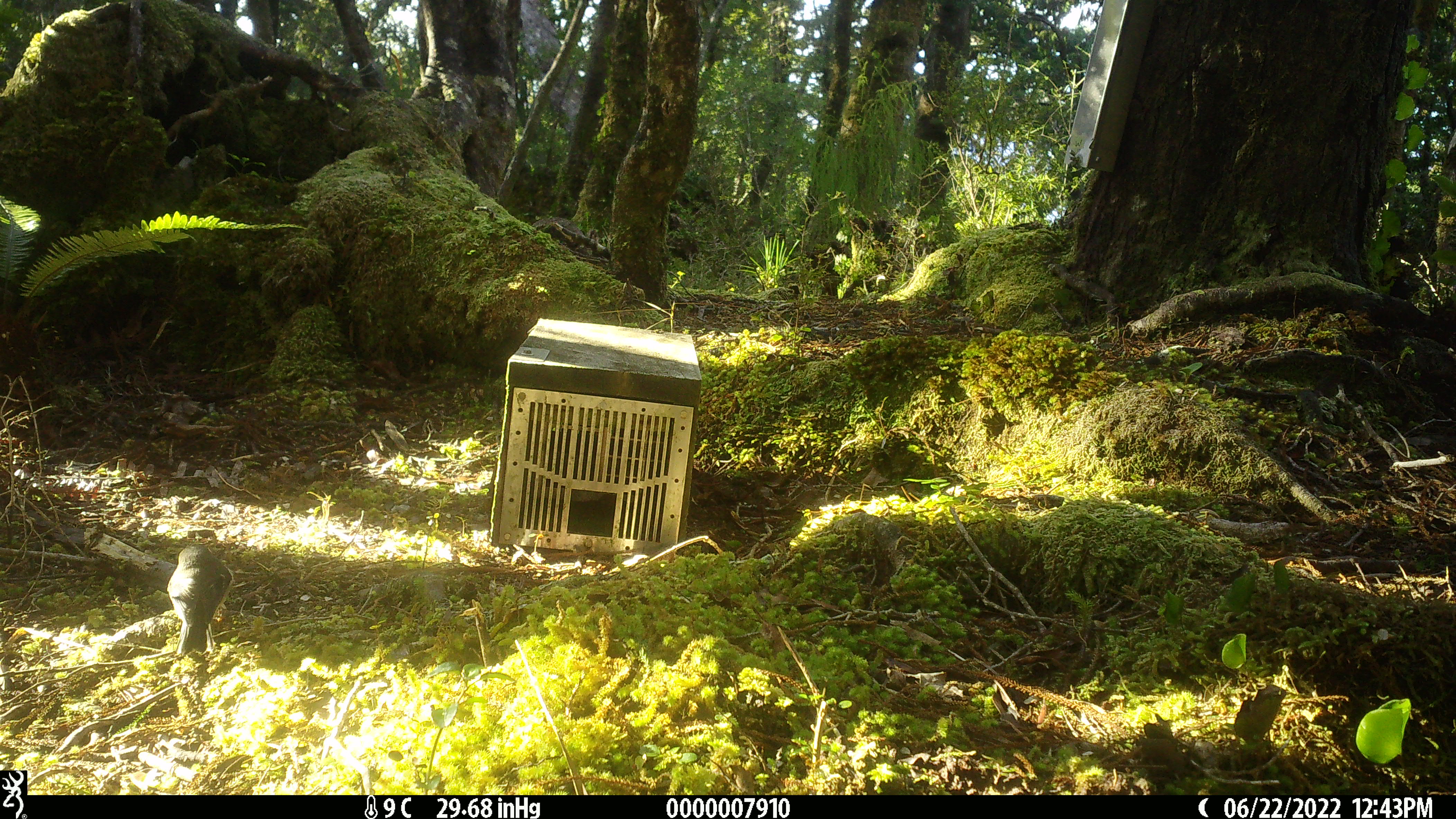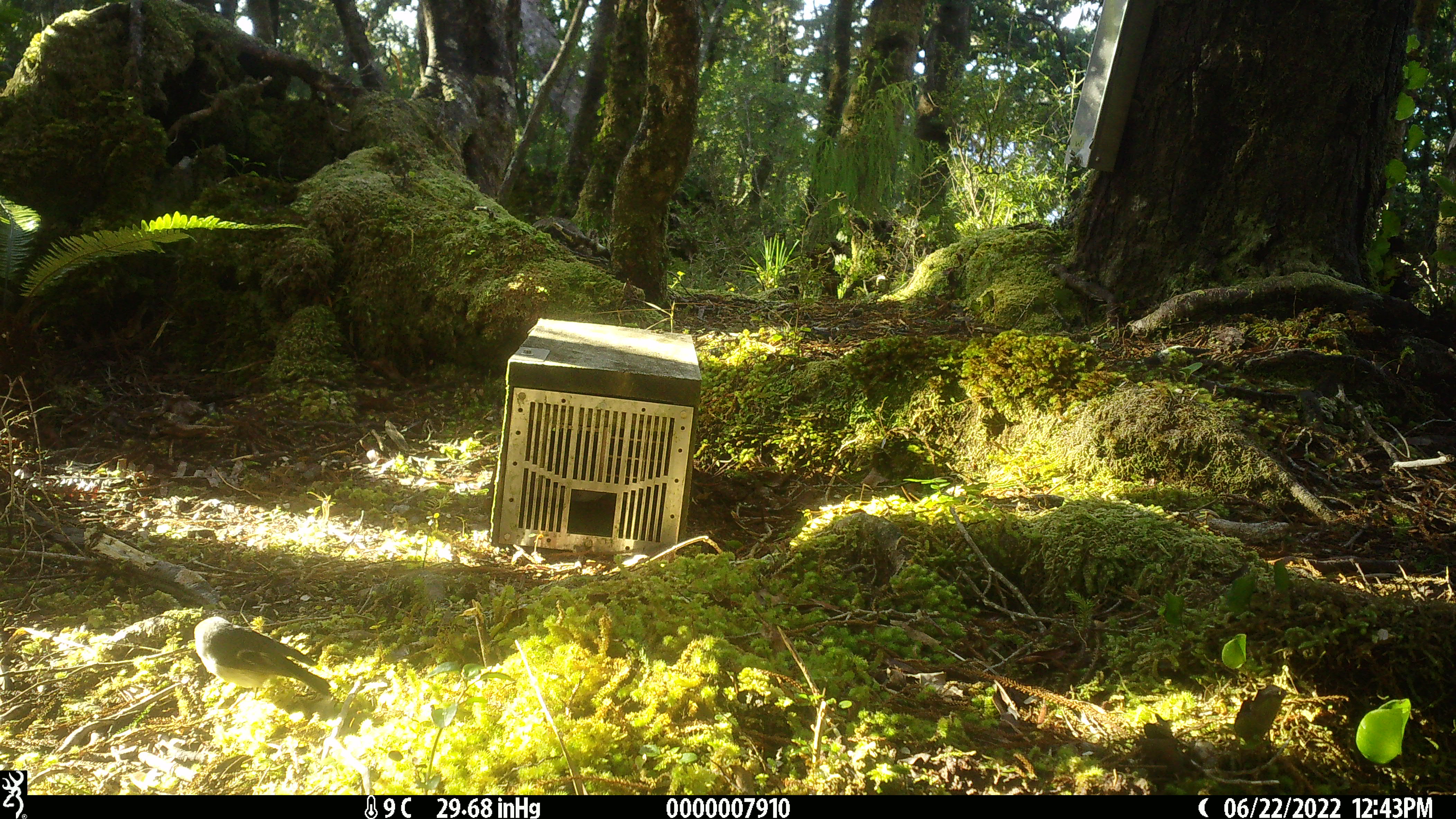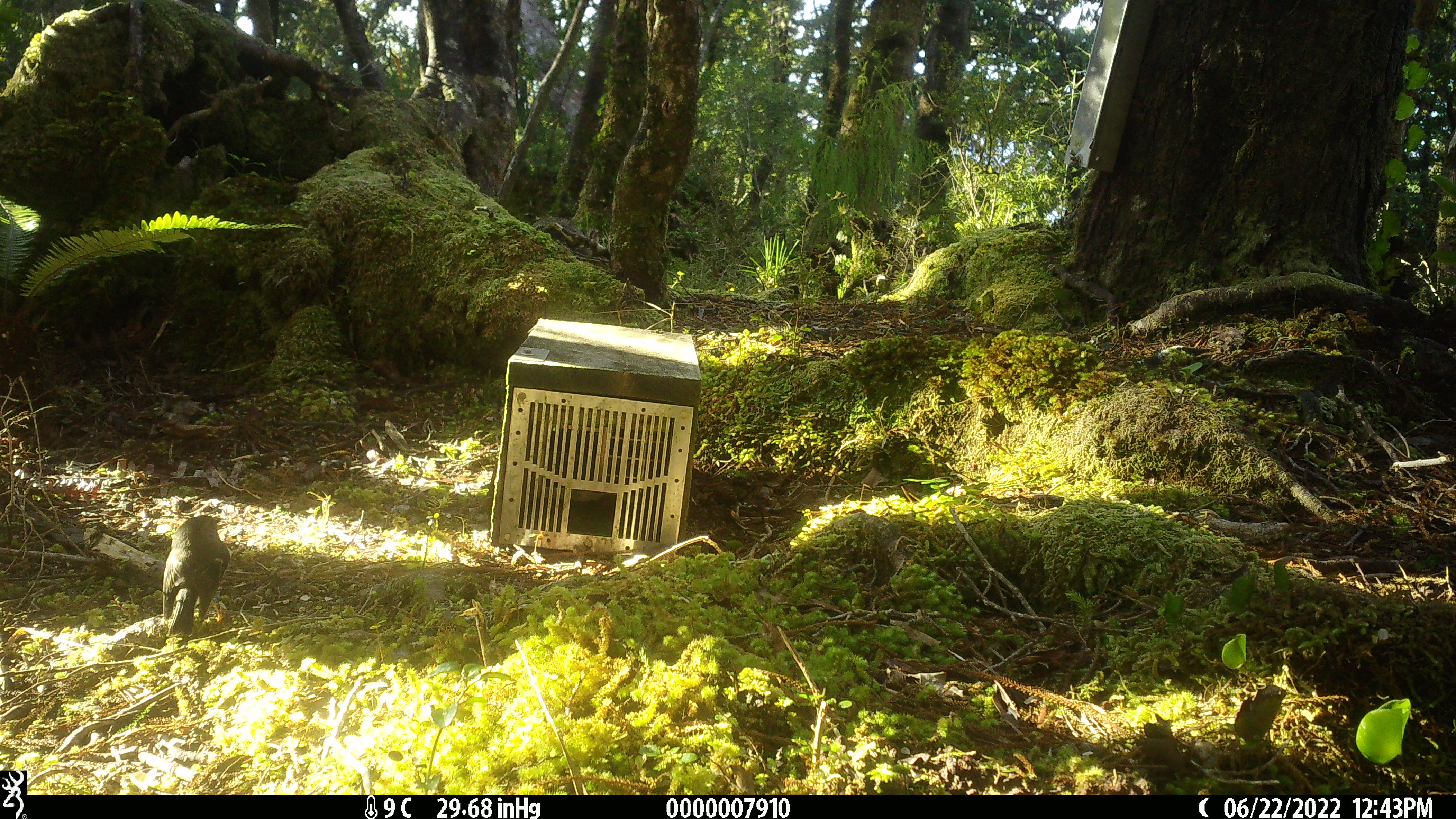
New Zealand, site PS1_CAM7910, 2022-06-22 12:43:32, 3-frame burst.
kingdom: Animalia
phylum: Chordata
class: Aves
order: Passeriformes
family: Petroicidae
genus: Petroica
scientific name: Petroica macrocephala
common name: tomtit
Tomtit (Petroica macrocephala).